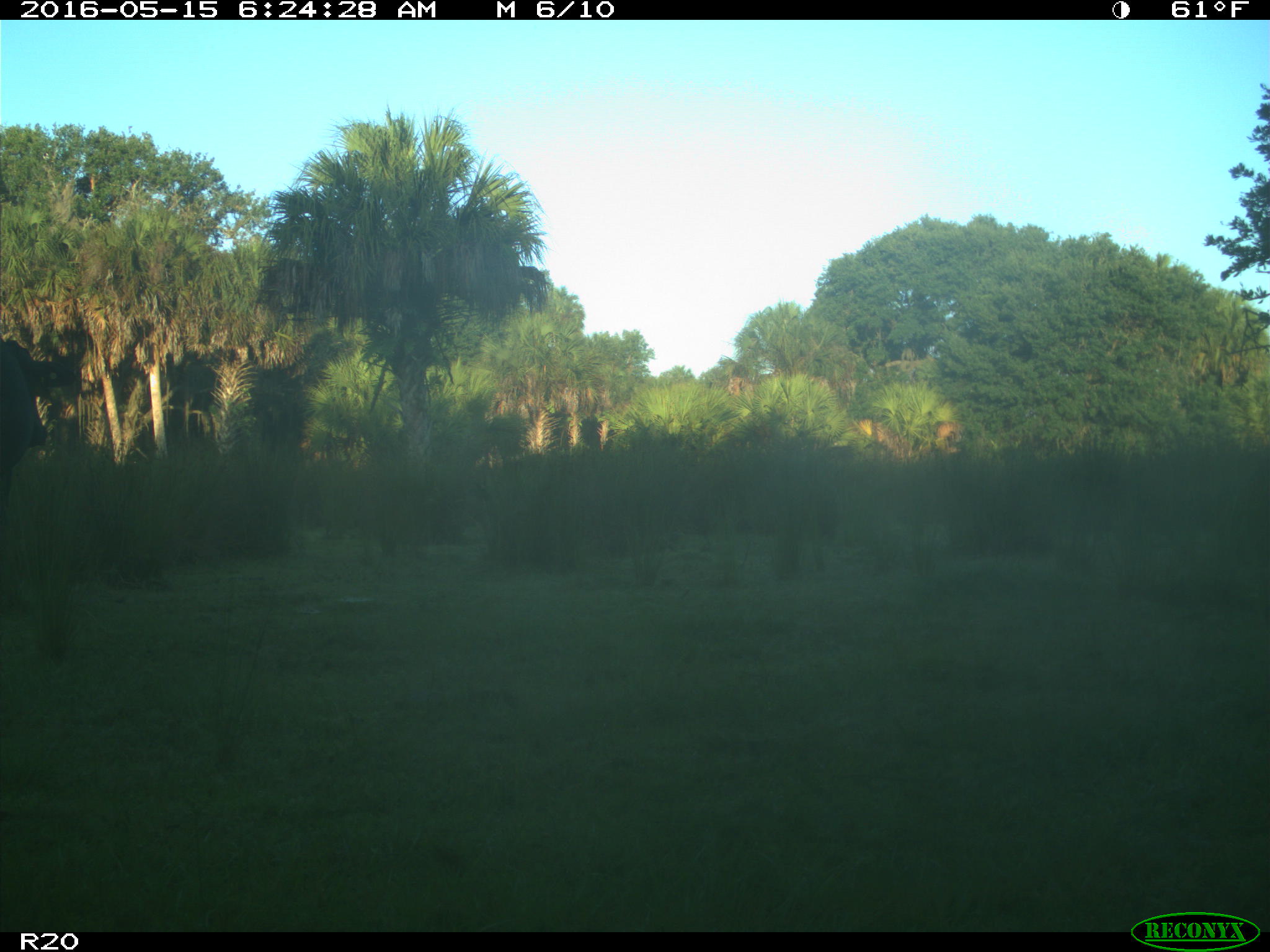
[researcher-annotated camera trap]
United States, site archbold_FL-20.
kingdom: Animalia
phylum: Chordata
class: Mammalia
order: Artiodactyla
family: Bovidae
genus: Bos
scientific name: Bos taurus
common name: domestic cow